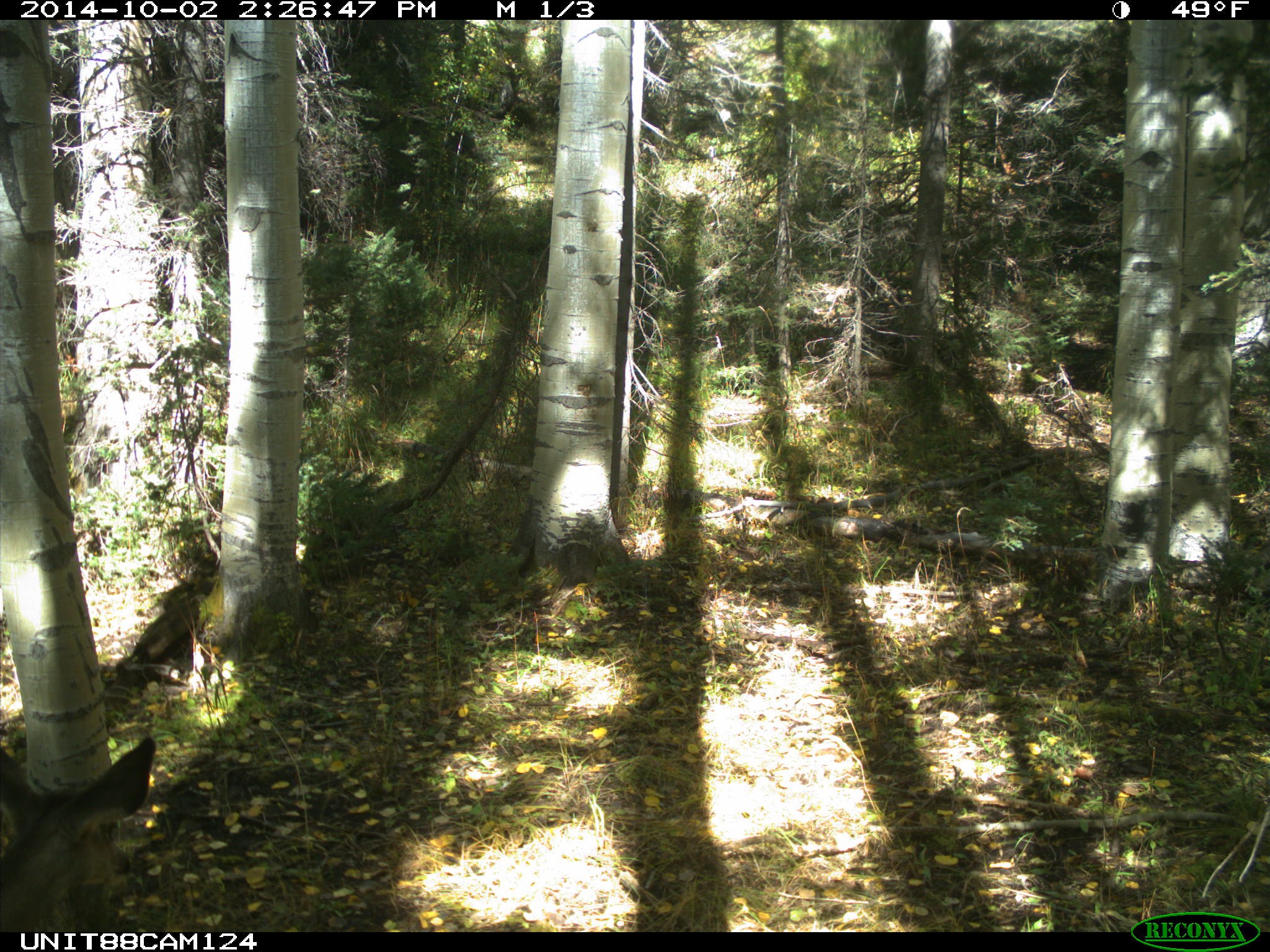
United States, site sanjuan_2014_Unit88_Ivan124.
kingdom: Animalia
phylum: Chordata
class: Mammalia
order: Artiodactyla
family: Cervidae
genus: Odocoileus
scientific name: Odocoileus hemionus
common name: mule deer